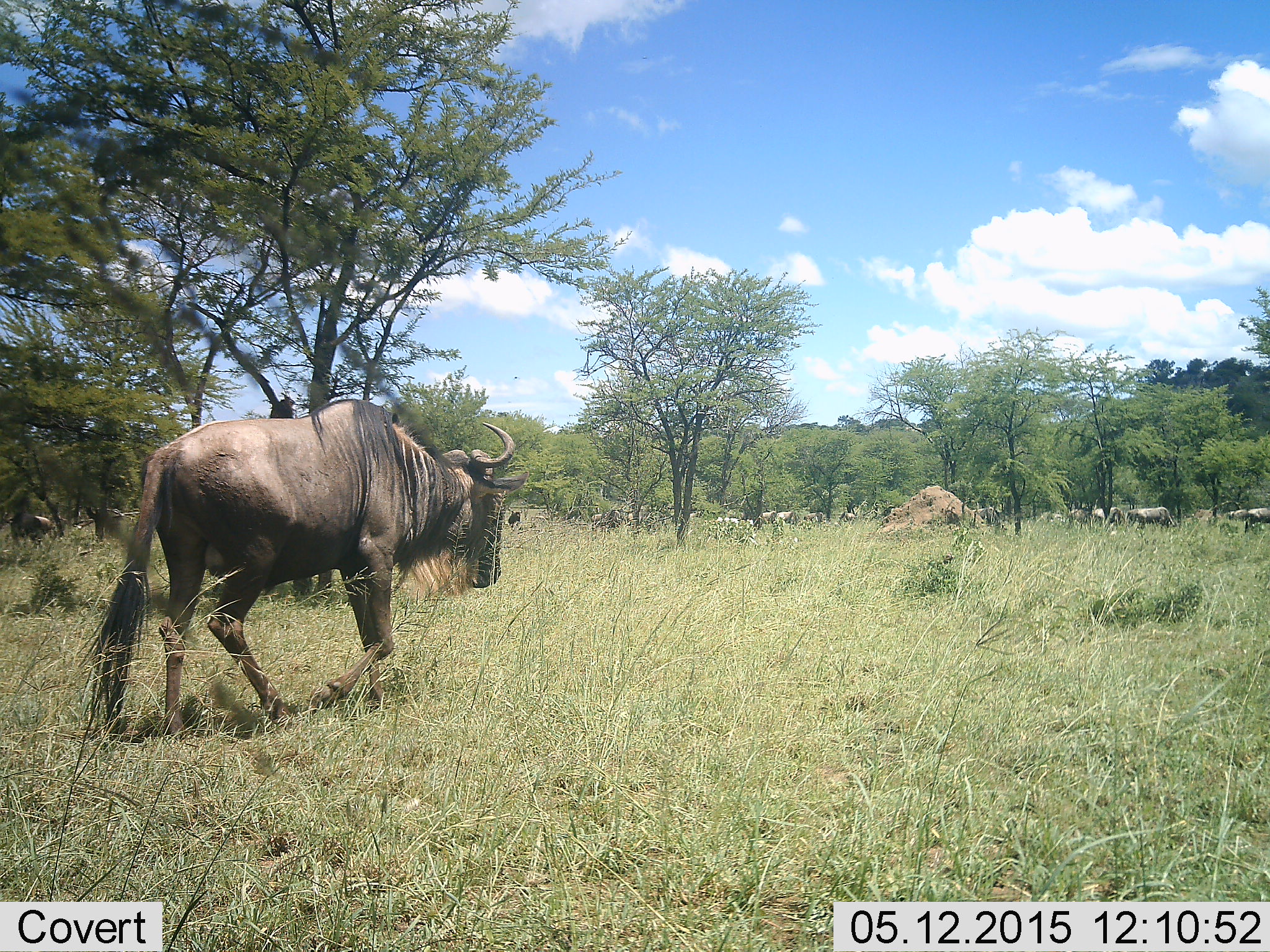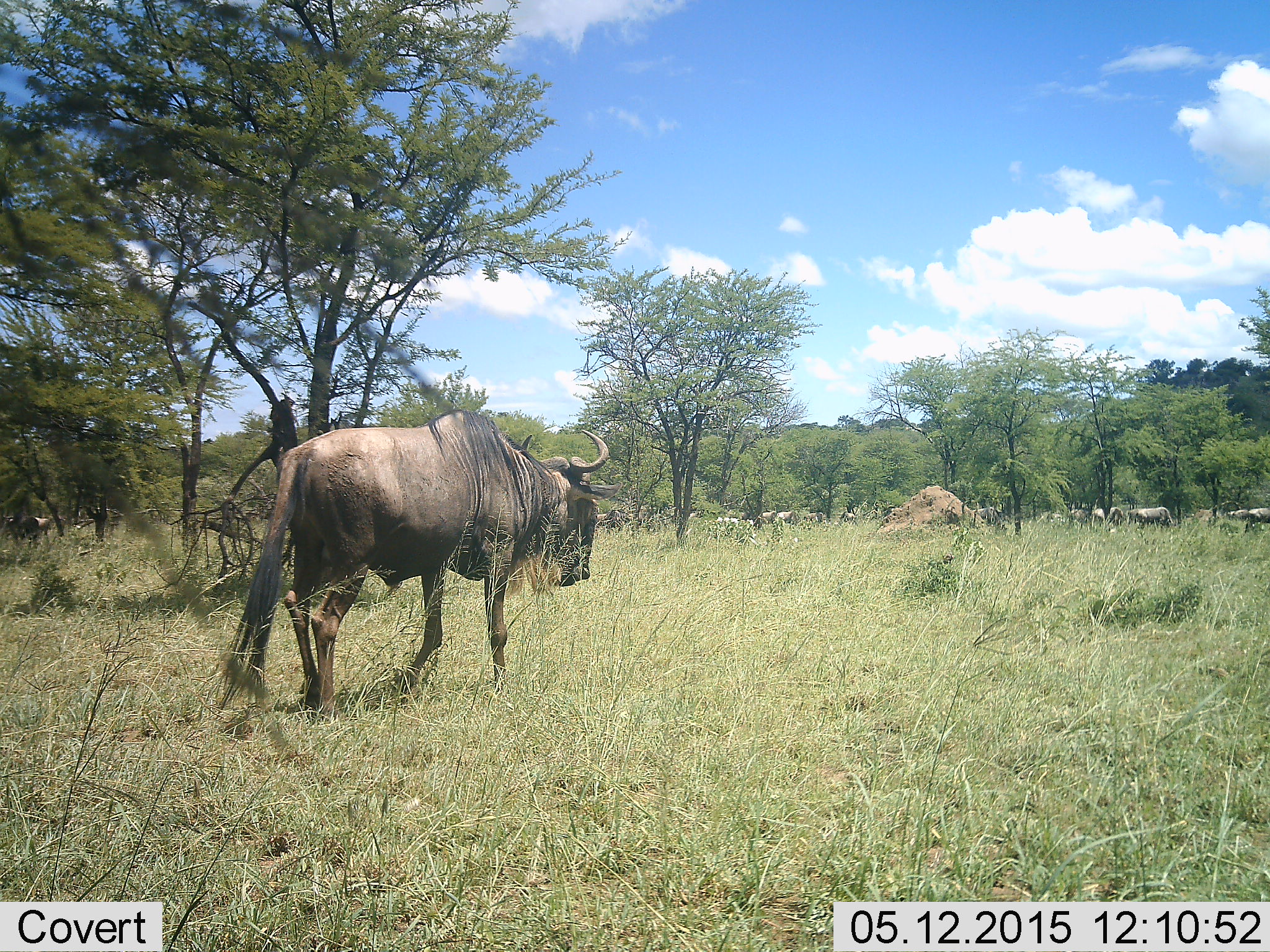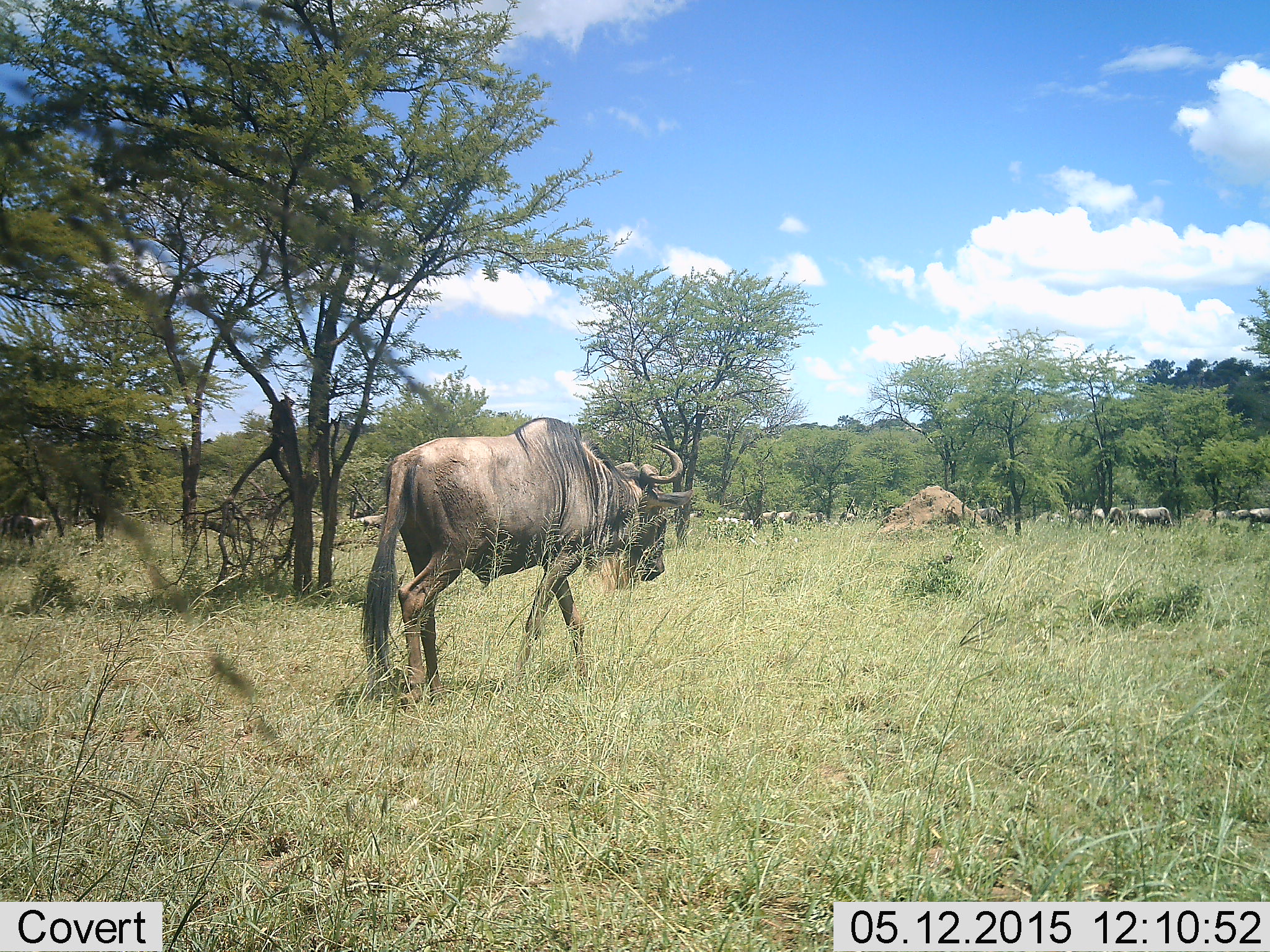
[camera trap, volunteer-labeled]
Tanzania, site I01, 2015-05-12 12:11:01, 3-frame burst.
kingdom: Animalia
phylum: Chordata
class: Mammalia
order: Artiodactyla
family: Bovidae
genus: Connochaetes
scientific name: Connochaetes taurinus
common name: blue wildebeest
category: wildebeest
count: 2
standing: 30%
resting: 0%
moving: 70%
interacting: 0%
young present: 0%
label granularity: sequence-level